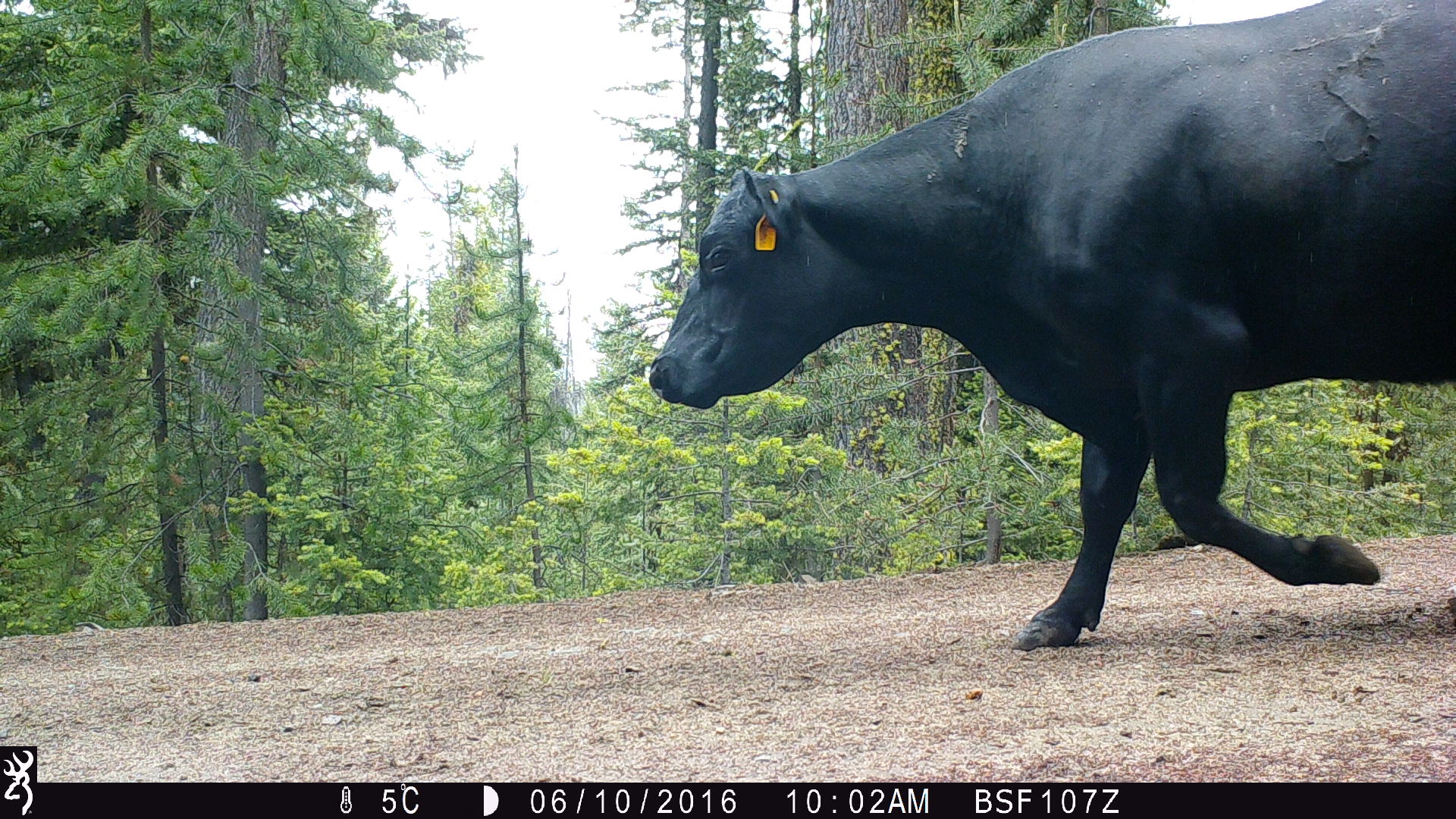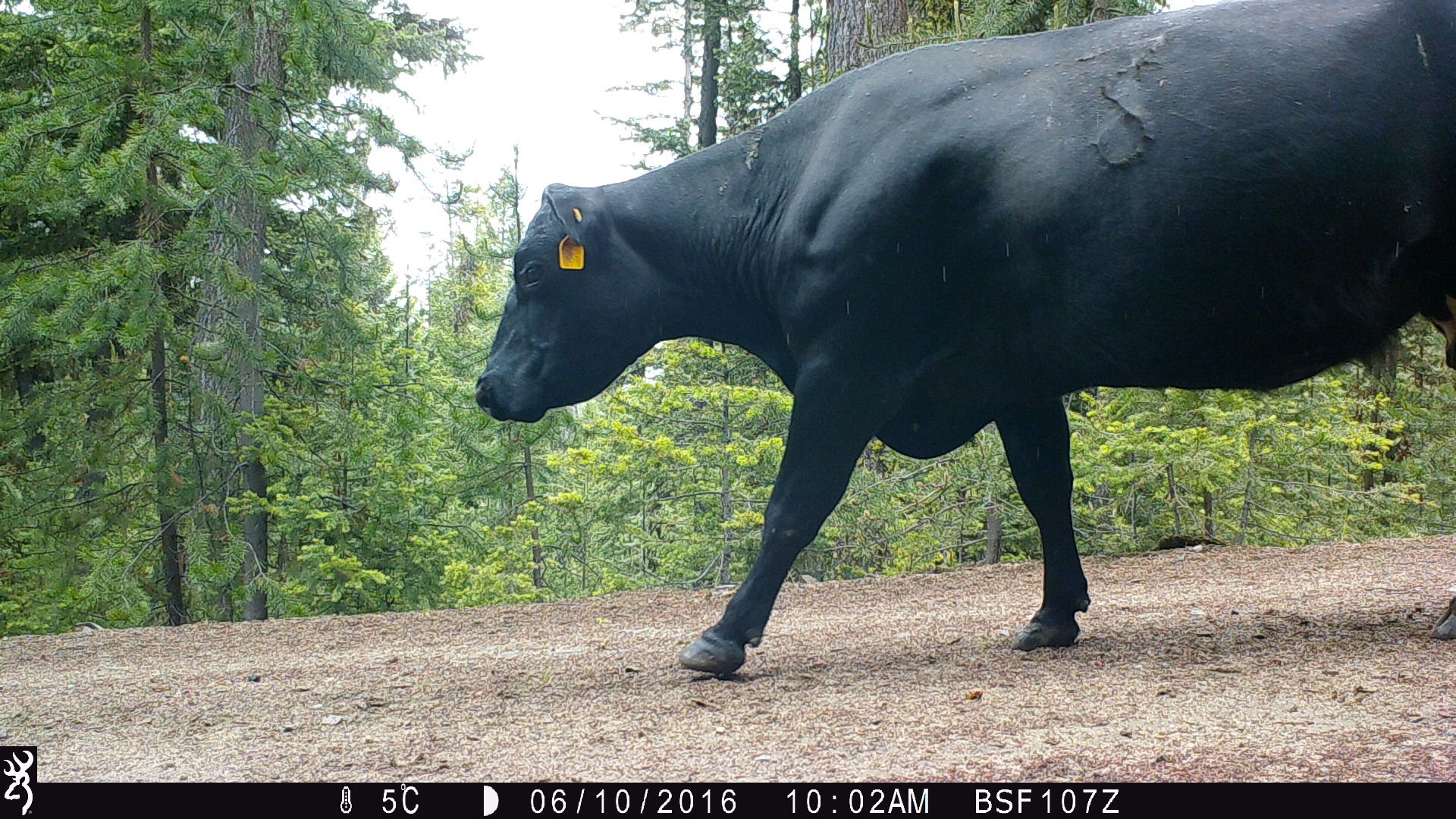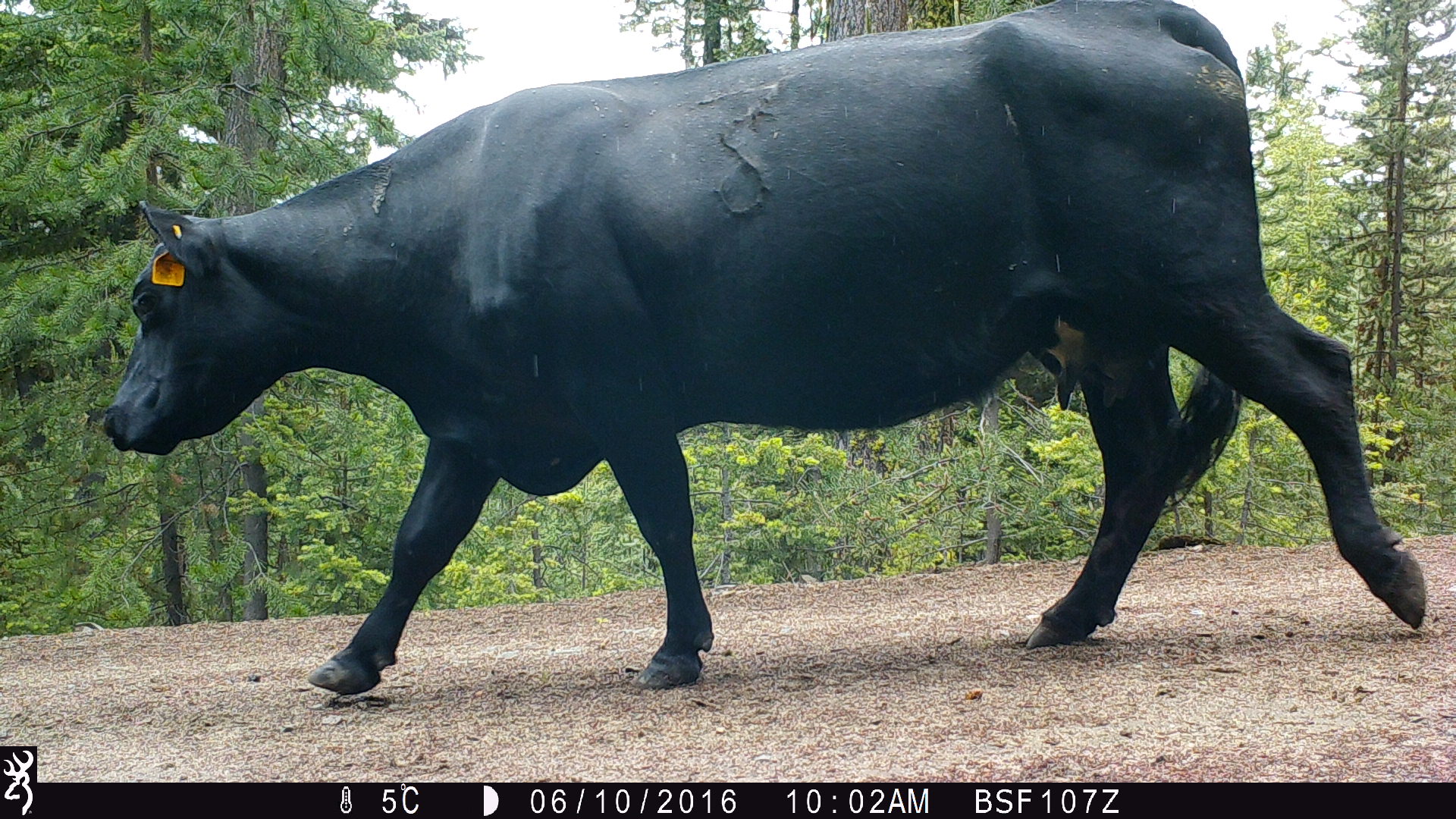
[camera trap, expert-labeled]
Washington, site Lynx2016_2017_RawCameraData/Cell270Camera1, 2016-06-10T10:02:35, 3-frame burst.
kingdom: Animalia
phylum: Chordata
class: Mammalia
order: Artiodactyla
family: Bovidae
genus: Bos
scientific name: Bos taurus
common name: domestic cattle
Domestic cattle (Bos taurus). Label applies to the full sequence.